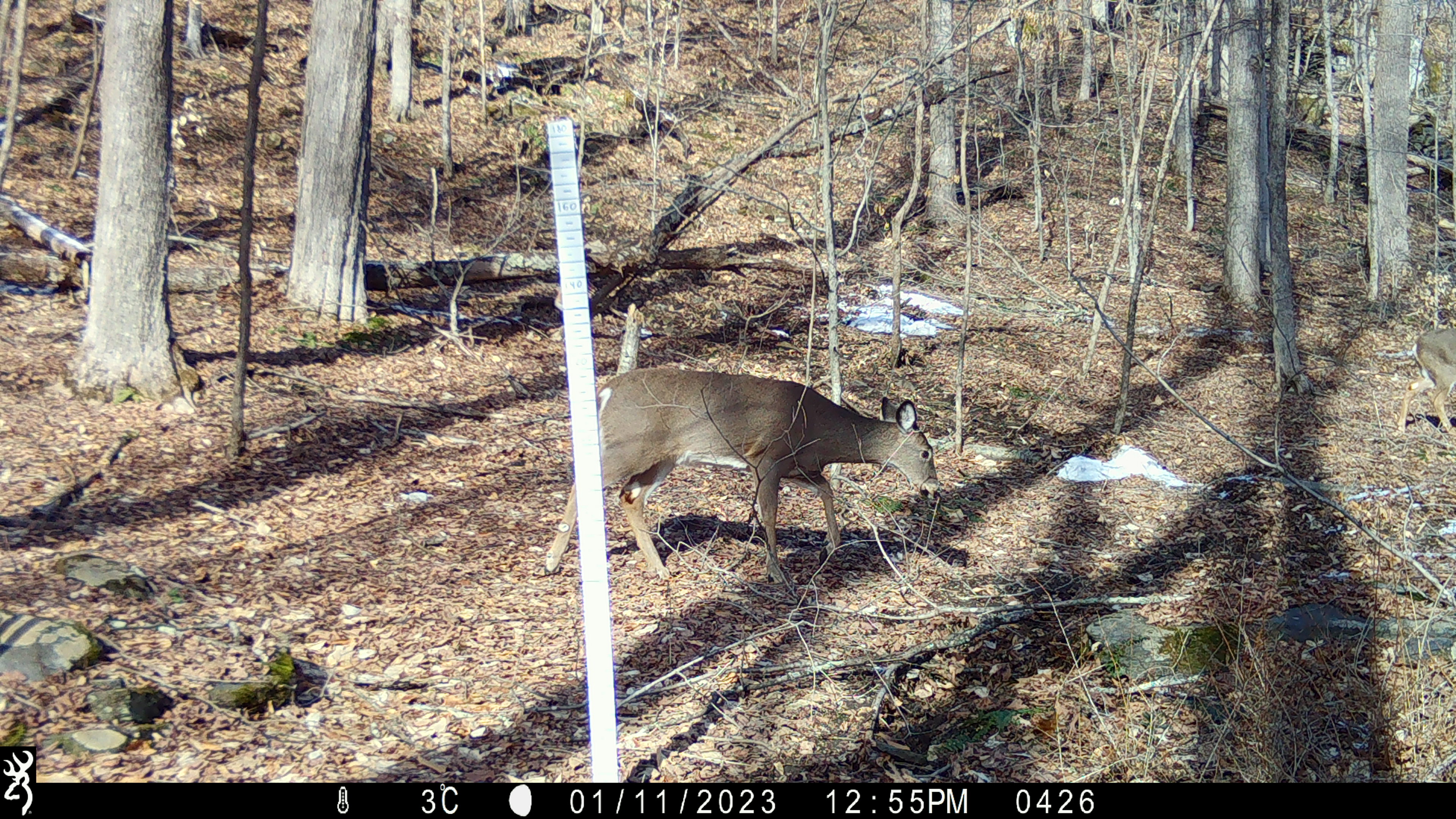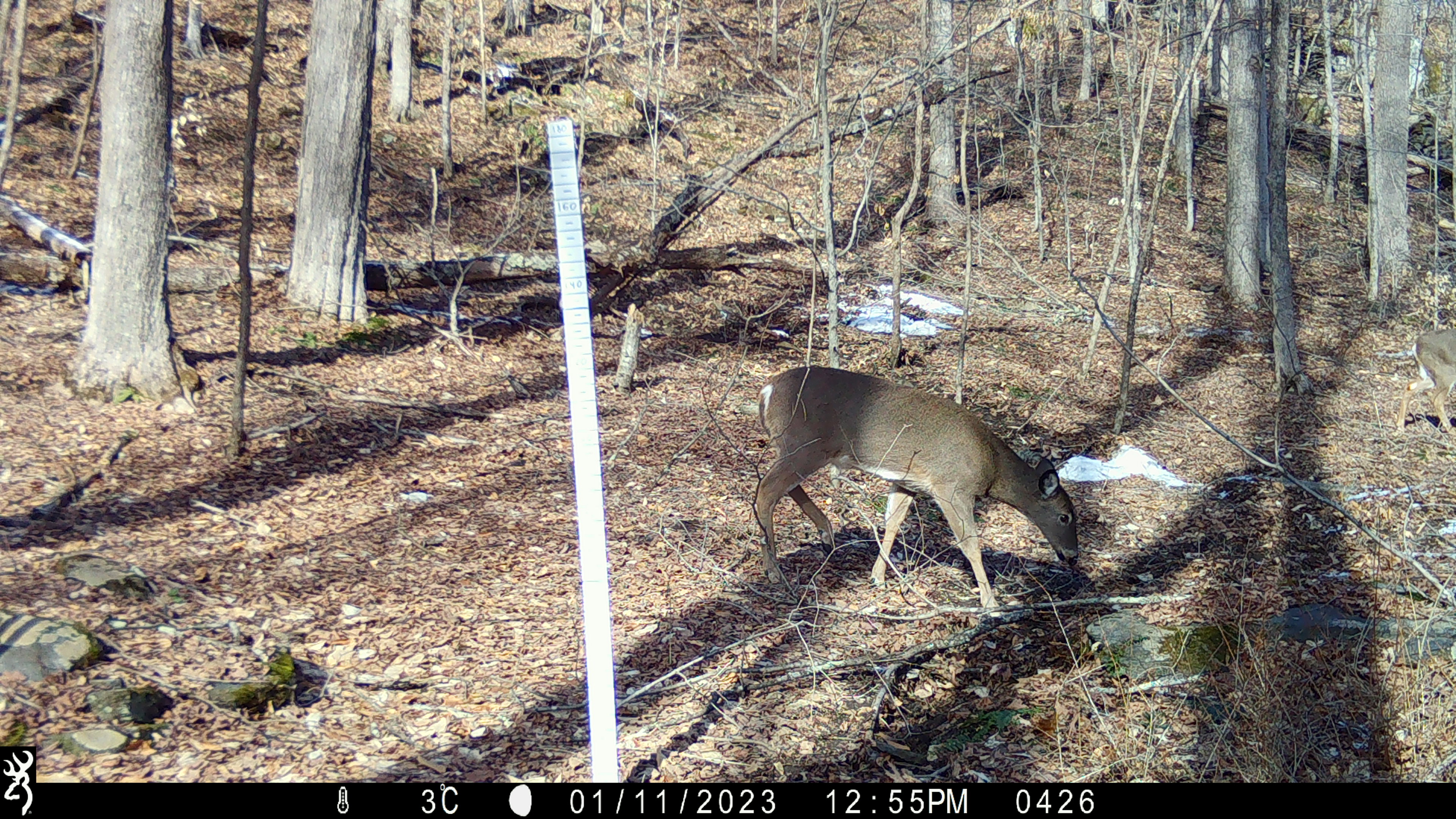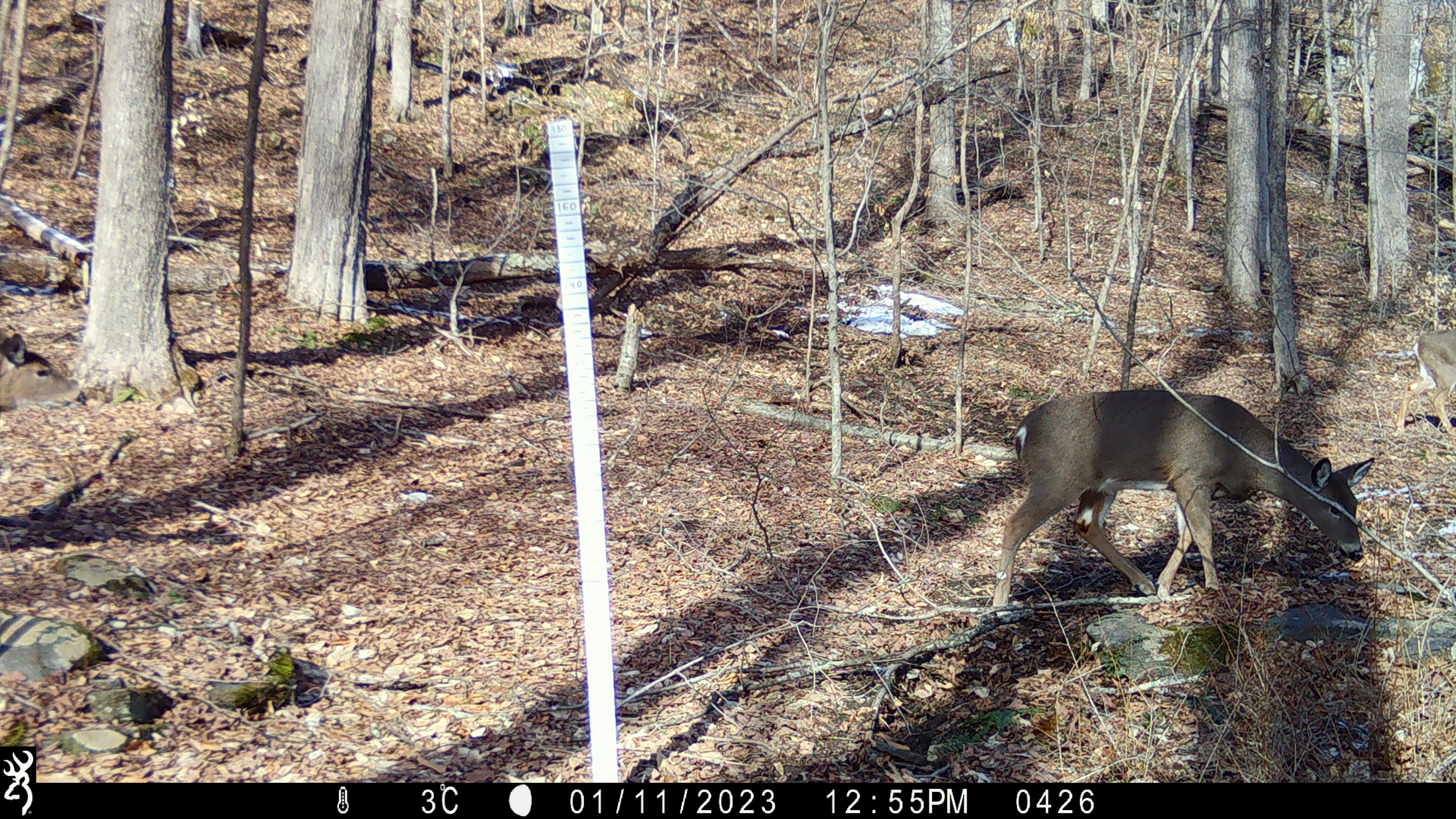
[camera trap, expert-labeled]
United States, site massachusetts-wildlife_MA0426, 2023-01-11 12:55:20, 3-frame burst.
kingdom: Animalia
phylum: Chordata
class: Mammalia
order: Artiodactyla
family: Cervidae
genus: Odocoileus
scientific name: Odocoileus virginianus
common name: white-tailed deer